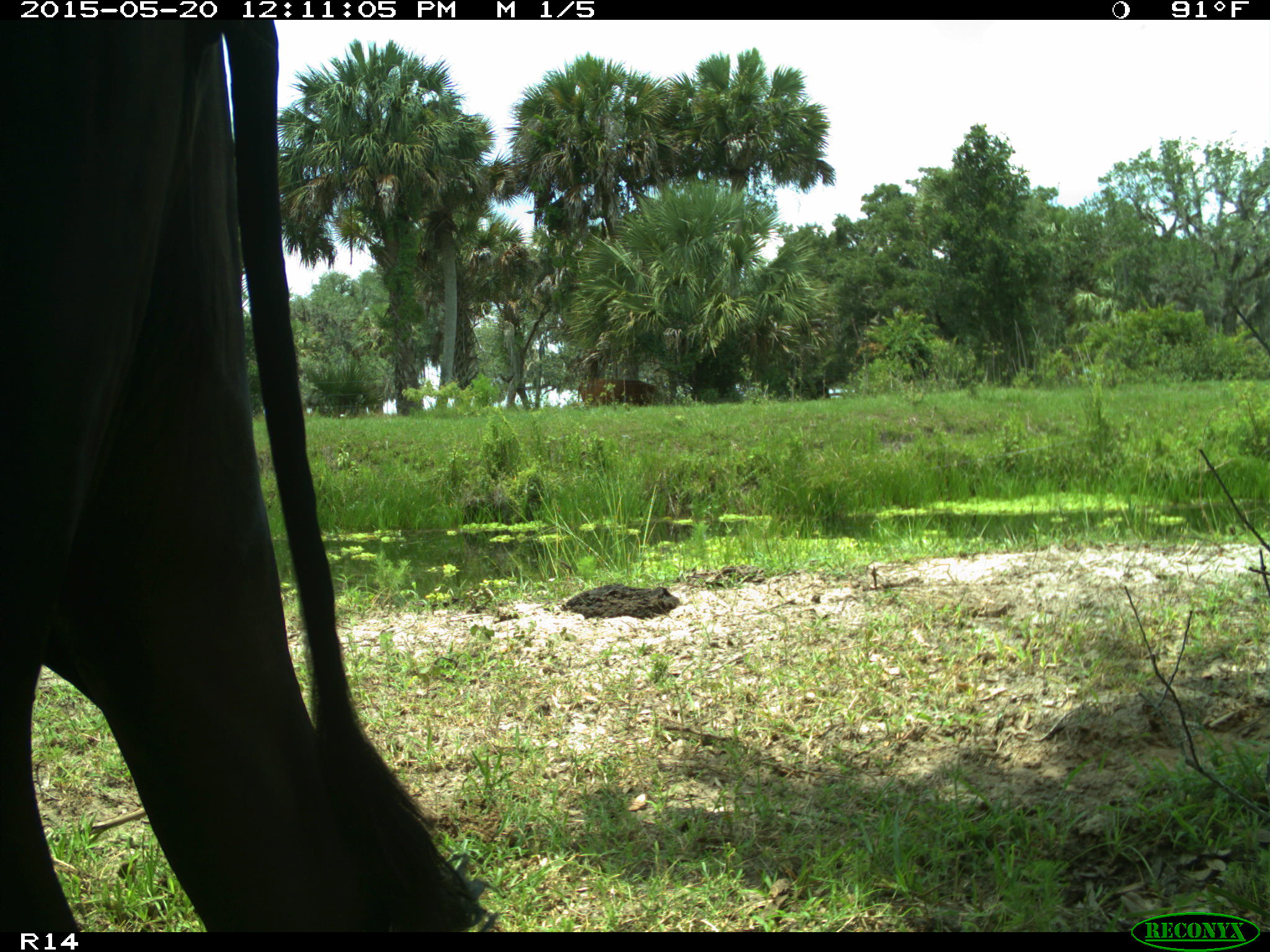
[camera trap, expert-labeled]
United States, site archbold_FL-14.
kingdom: Animalia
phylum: Chordata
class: Mammalia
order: Artiodactyla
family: Bovidae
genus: Bos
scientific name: Bos taurus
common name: domestic cow